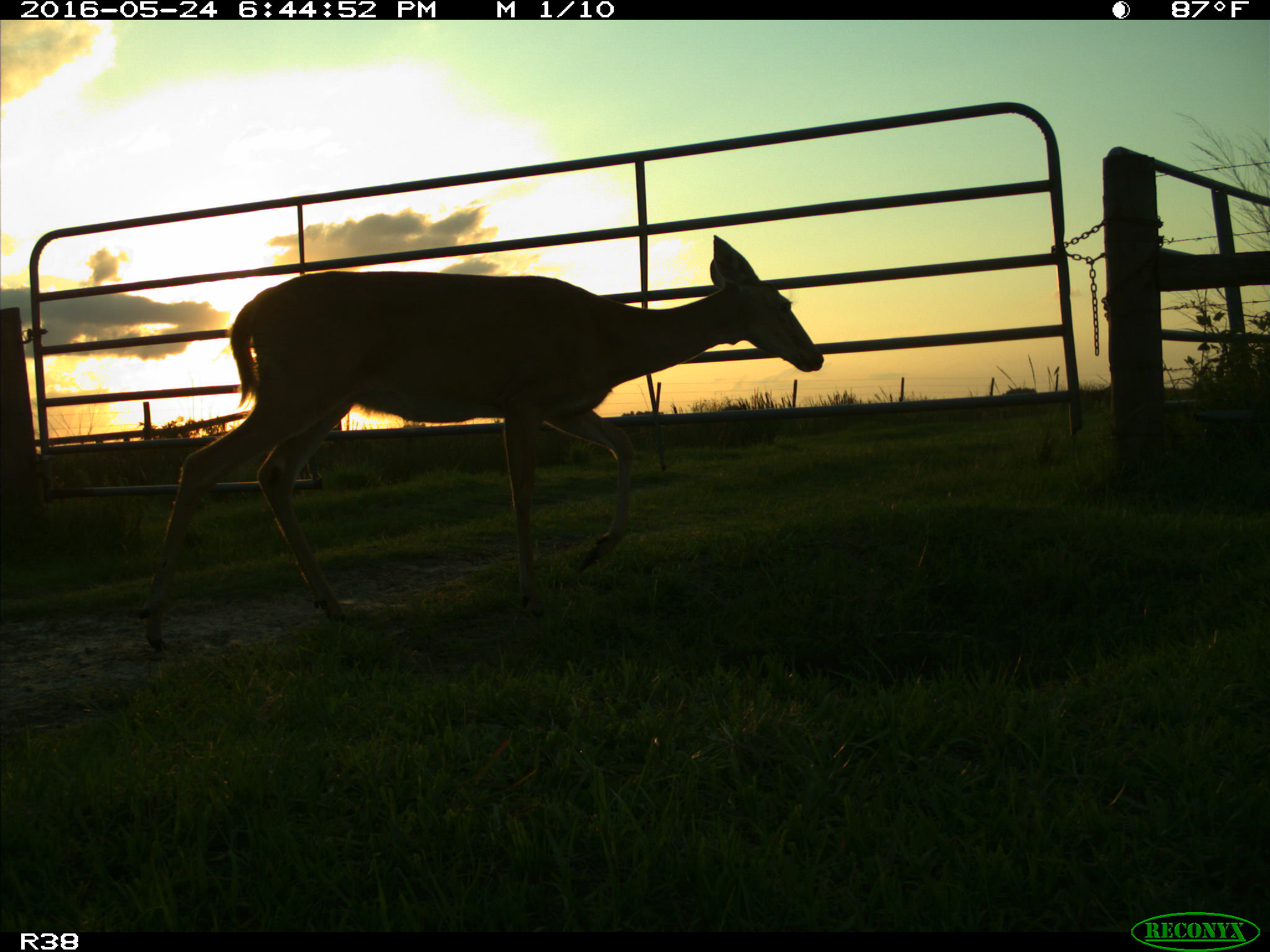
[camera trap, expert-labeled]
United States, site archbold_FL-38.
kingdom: Animalia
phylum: Chordata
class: Mammalia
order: Artiodactyla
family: Cervidae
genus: Odocoileus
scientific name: Odocoileus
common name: deer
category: unidentified deer